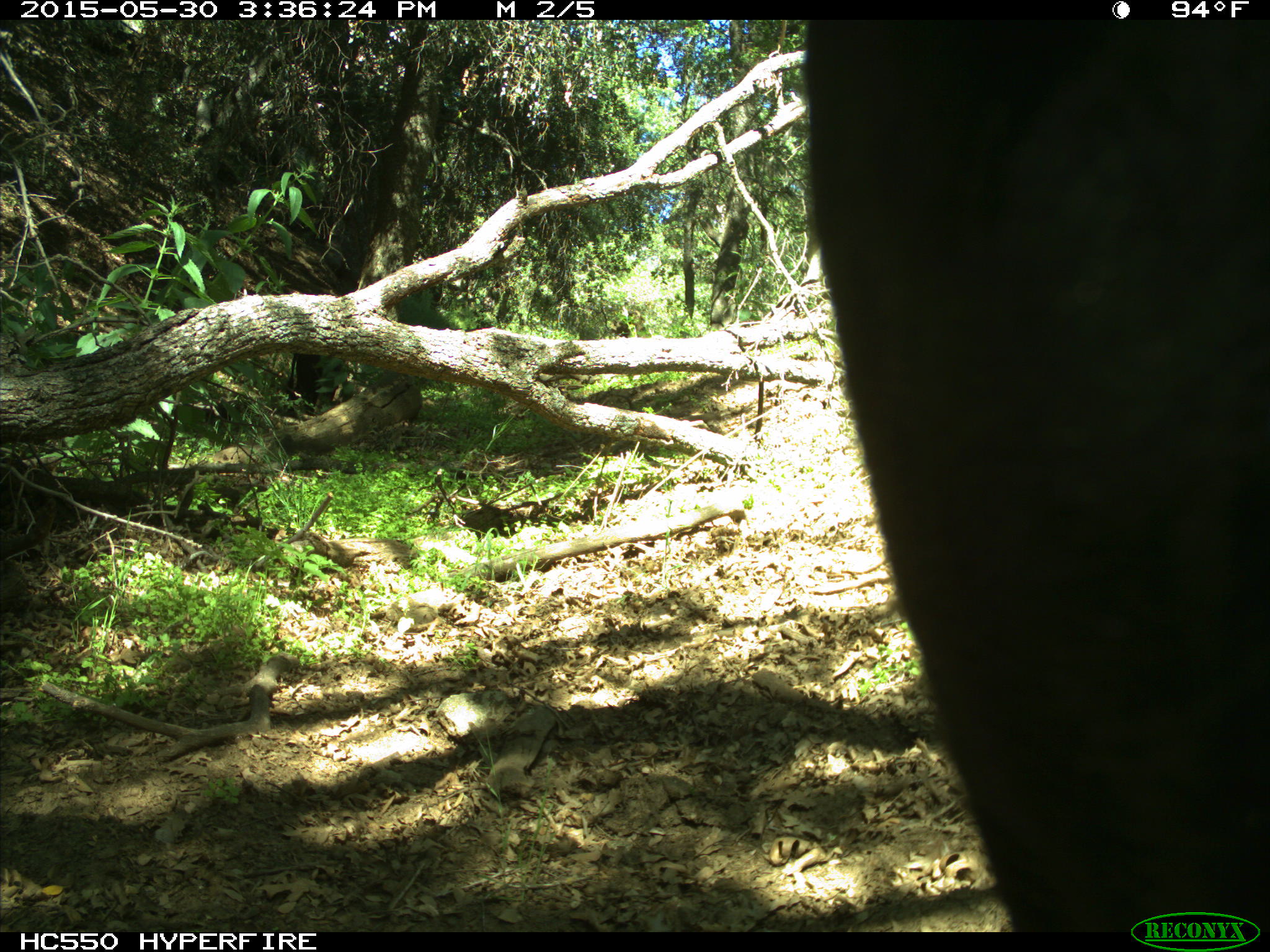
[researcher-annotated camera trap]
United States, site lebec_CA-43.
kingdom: Animalia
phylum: Chordata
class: Mammalia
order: Artiodactyla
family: Bovidae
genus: Bos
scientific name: Bos taurus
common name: domestic cow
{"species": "Bos taurus (domestic cow)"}